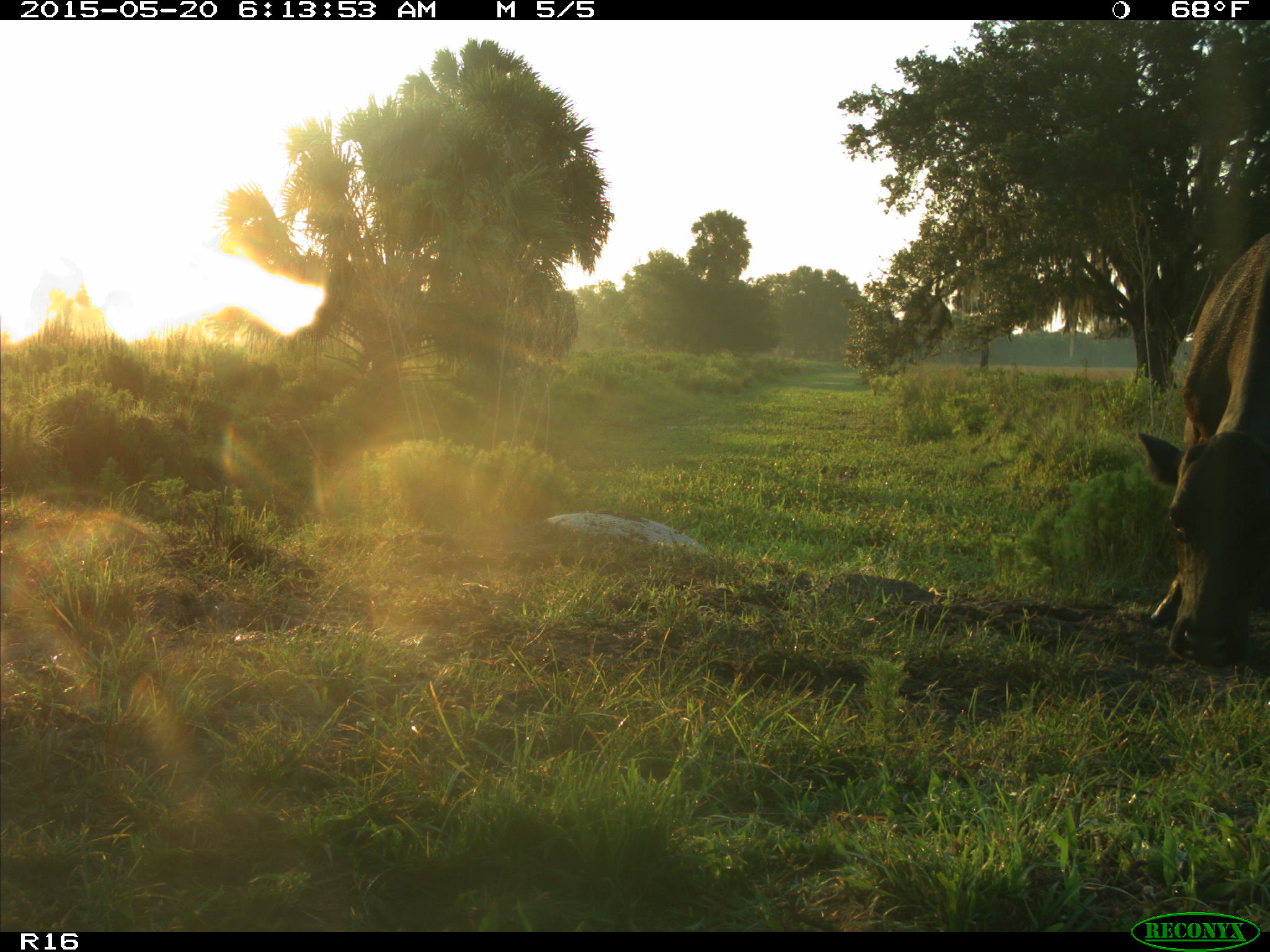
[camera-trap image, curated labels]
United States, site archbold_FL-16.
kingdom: Animalia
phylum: Chordata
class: Mammalia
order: Artiodactyla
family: Bovidae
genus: Bos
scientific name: Bos taurus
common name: domestic cow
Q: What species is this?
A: Bos taurus (domestic cow).